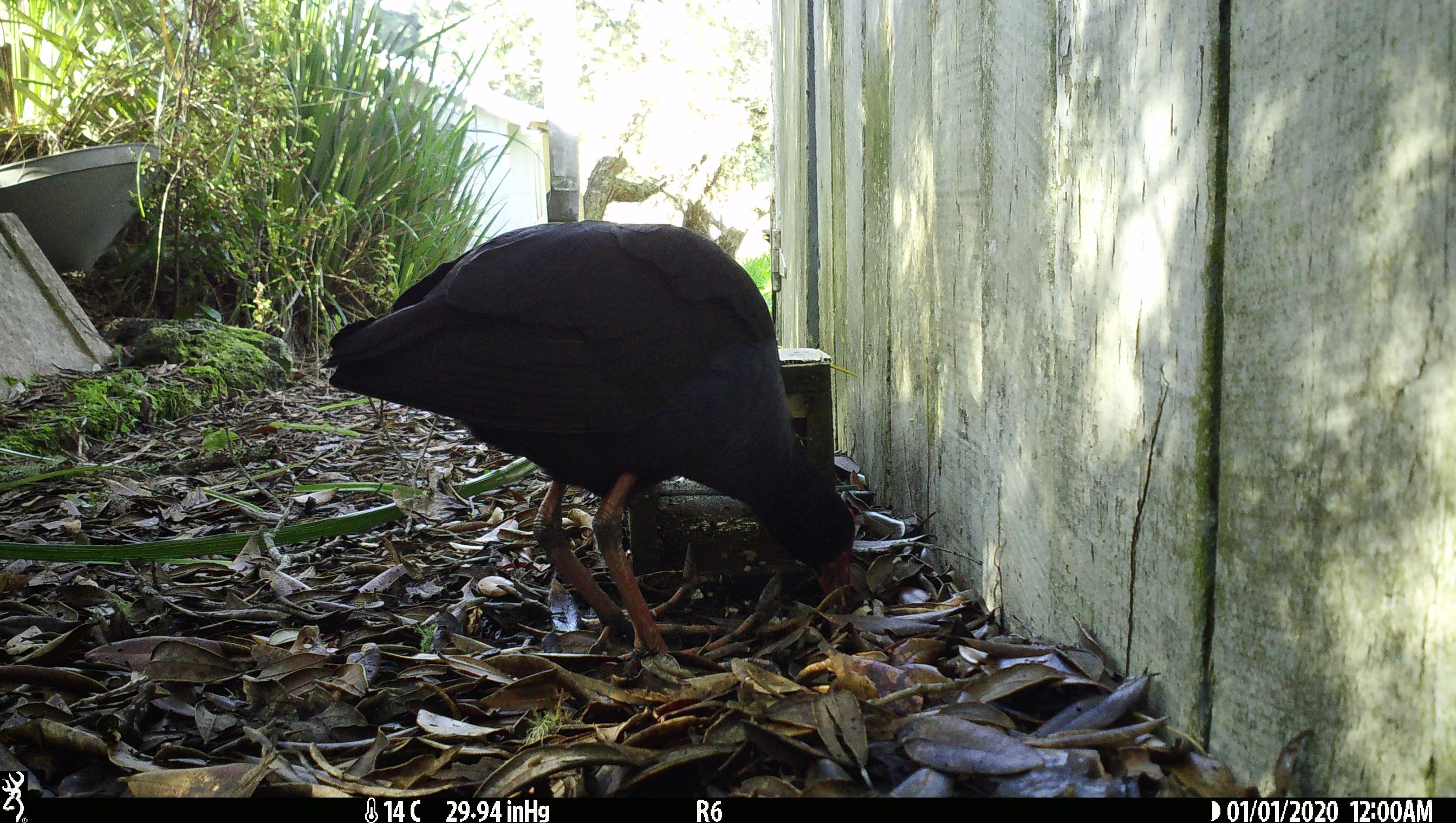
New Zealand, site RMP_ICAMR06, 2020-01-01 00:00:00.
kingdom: Animalia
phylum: Chordata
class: Aves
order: Gruiformes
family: Rallidae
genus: Porphyrio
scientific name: Porphyrio melanotus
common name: australasian swamphen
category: pukeko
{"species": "pukeko (australasian swamphen) (Porphyrio melanotus)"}